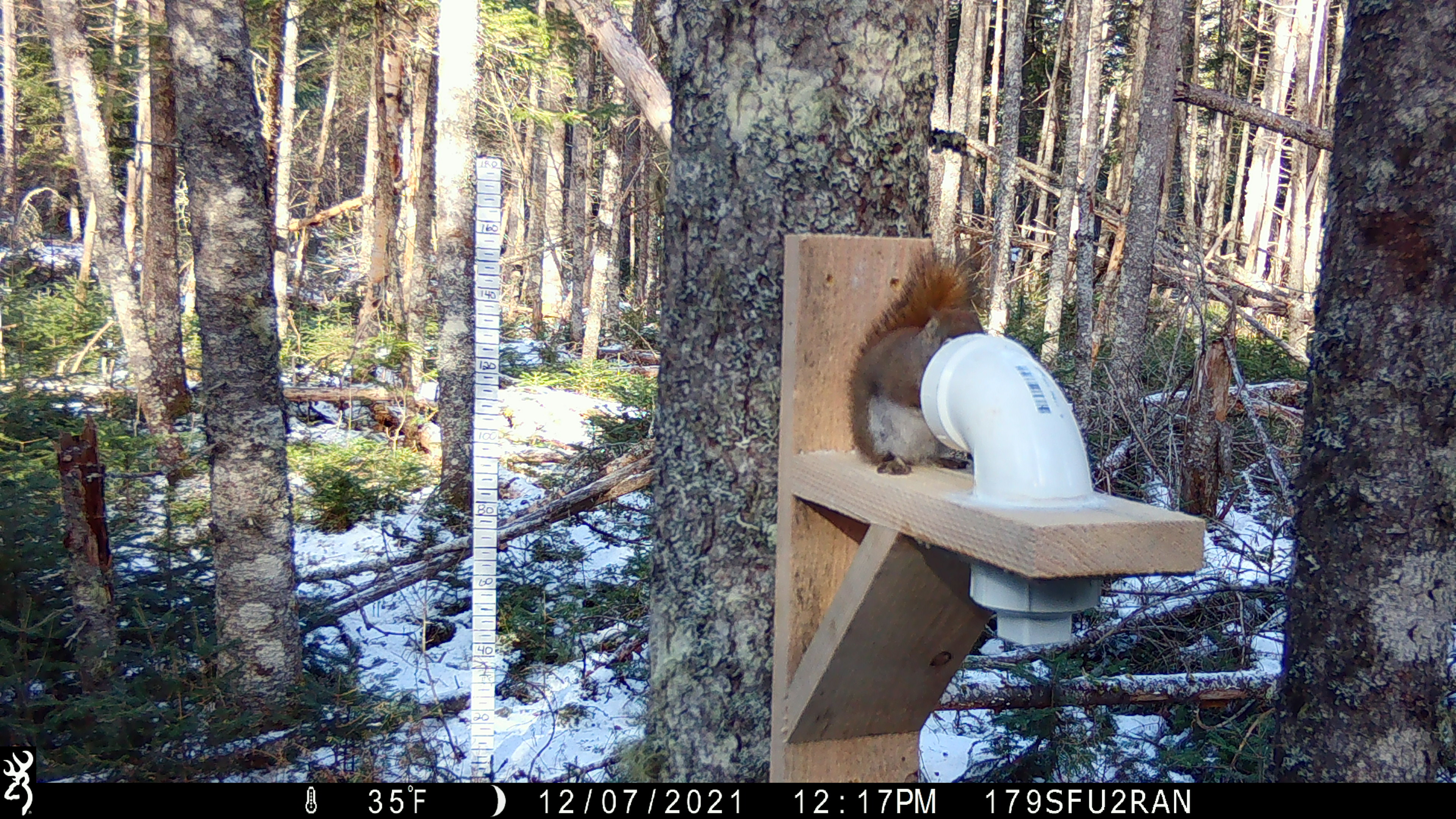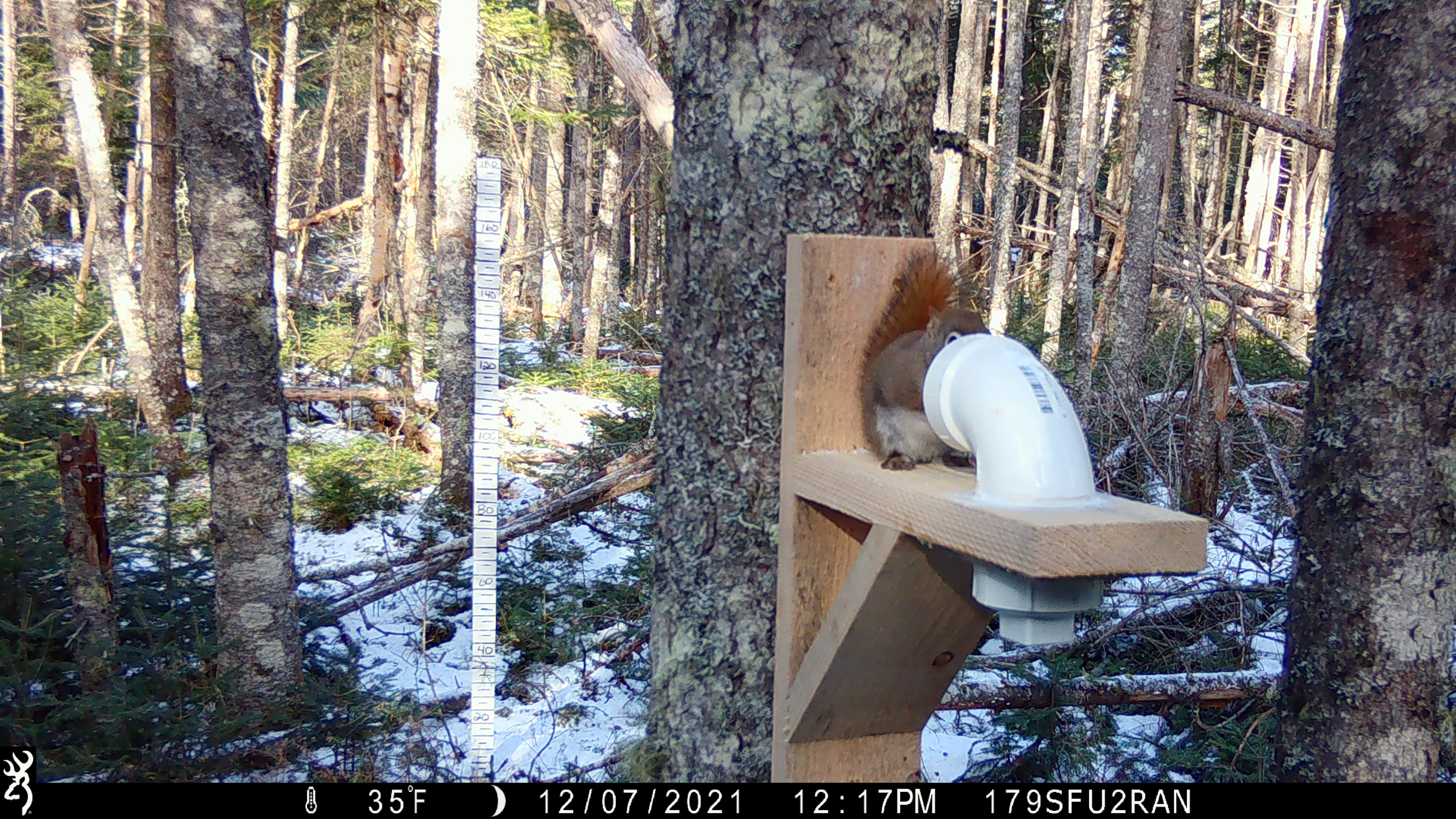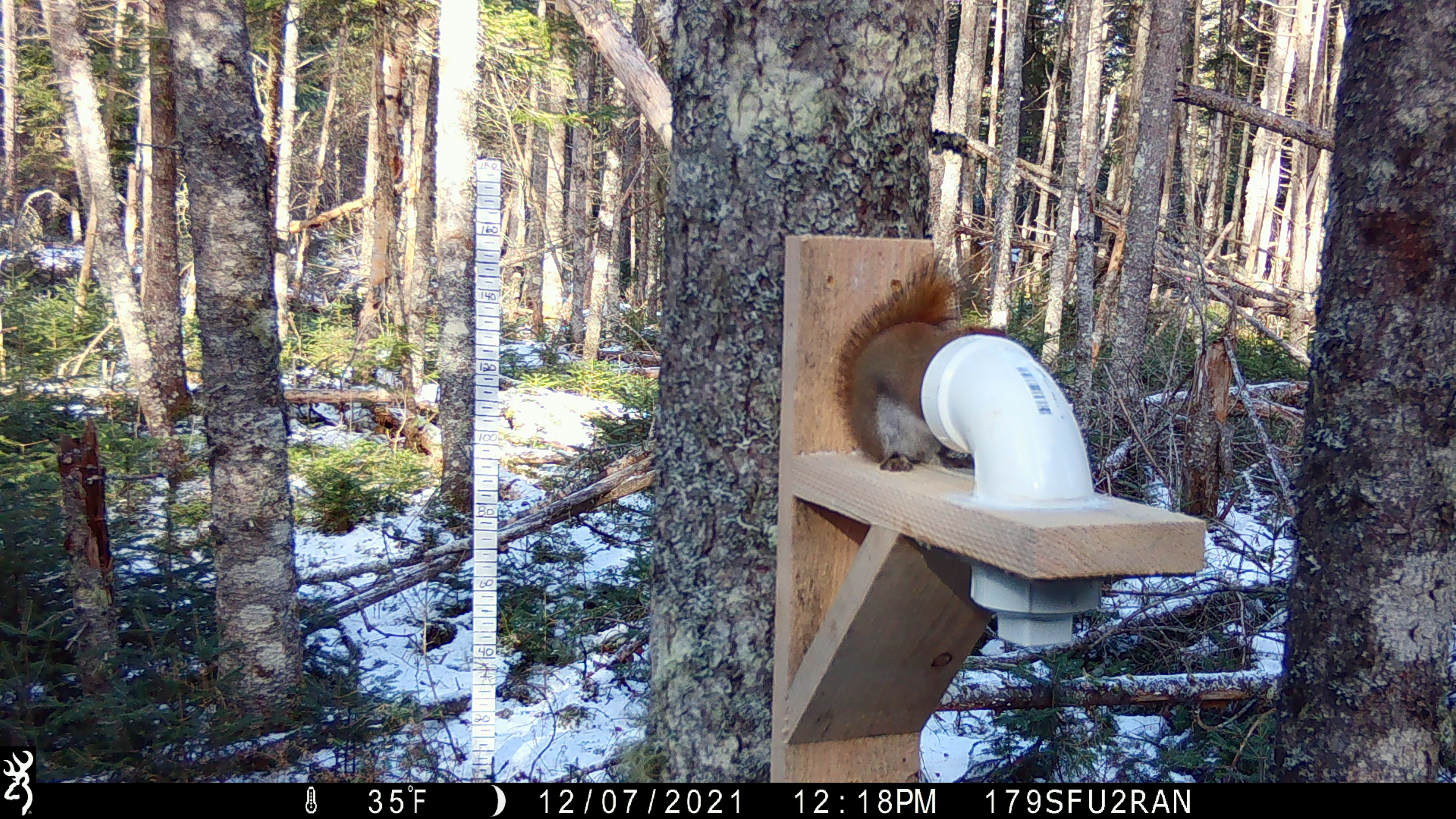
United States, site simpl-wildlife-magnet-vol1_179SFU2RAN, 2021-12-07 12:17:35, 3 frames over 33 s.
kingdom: Animalia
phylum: Chordata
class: Mammalia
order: Rodentia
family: Sciuridae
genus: Tamiasciurus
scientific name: Tamiasciurus hudsonicus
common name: red squirrel